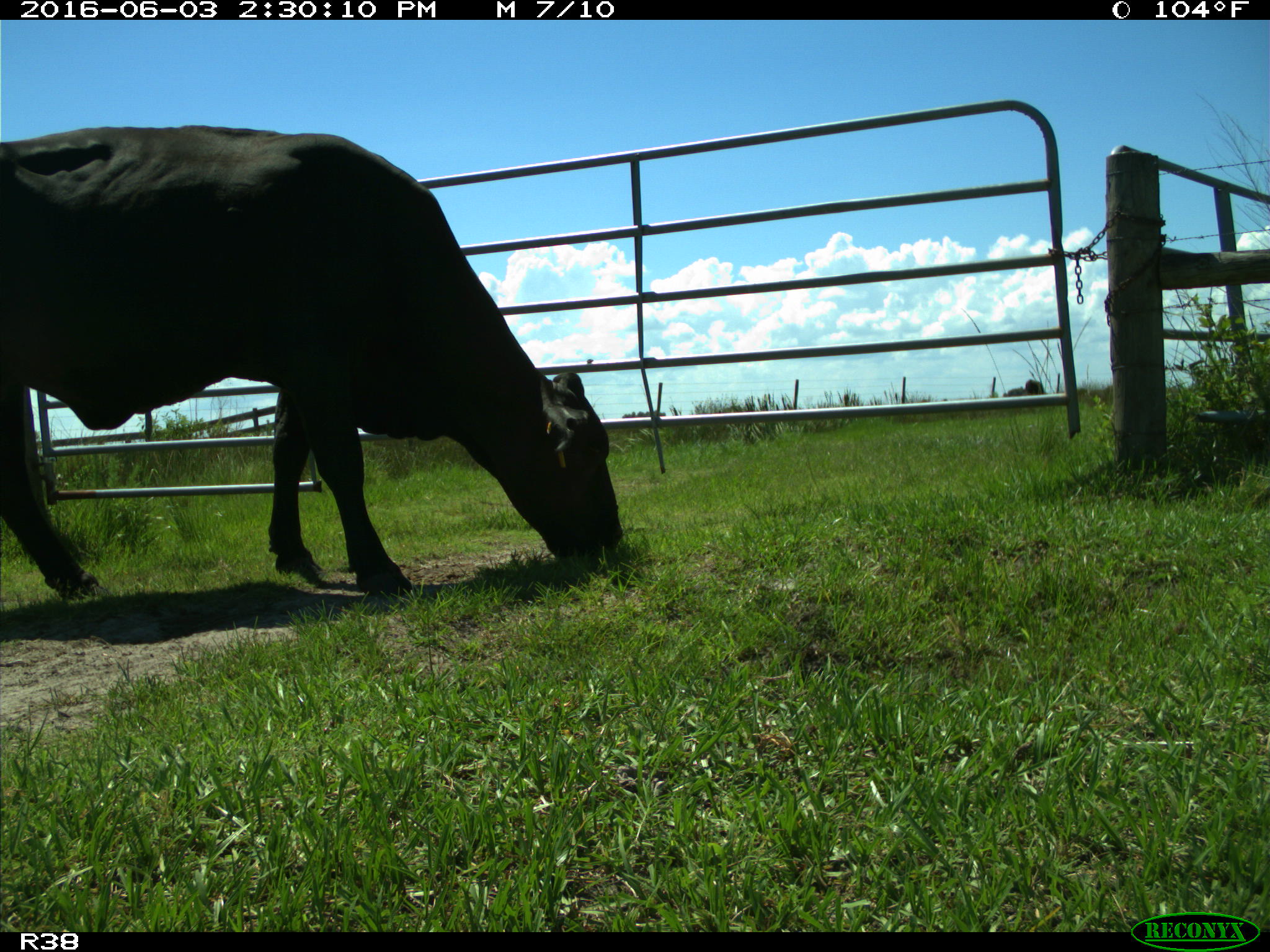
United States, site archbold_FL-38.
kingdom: Animalia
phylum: Chordata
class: Mammalia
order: Artiodactyla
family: Bovidae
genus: Bos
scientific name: Bos taurus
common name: domestic cow